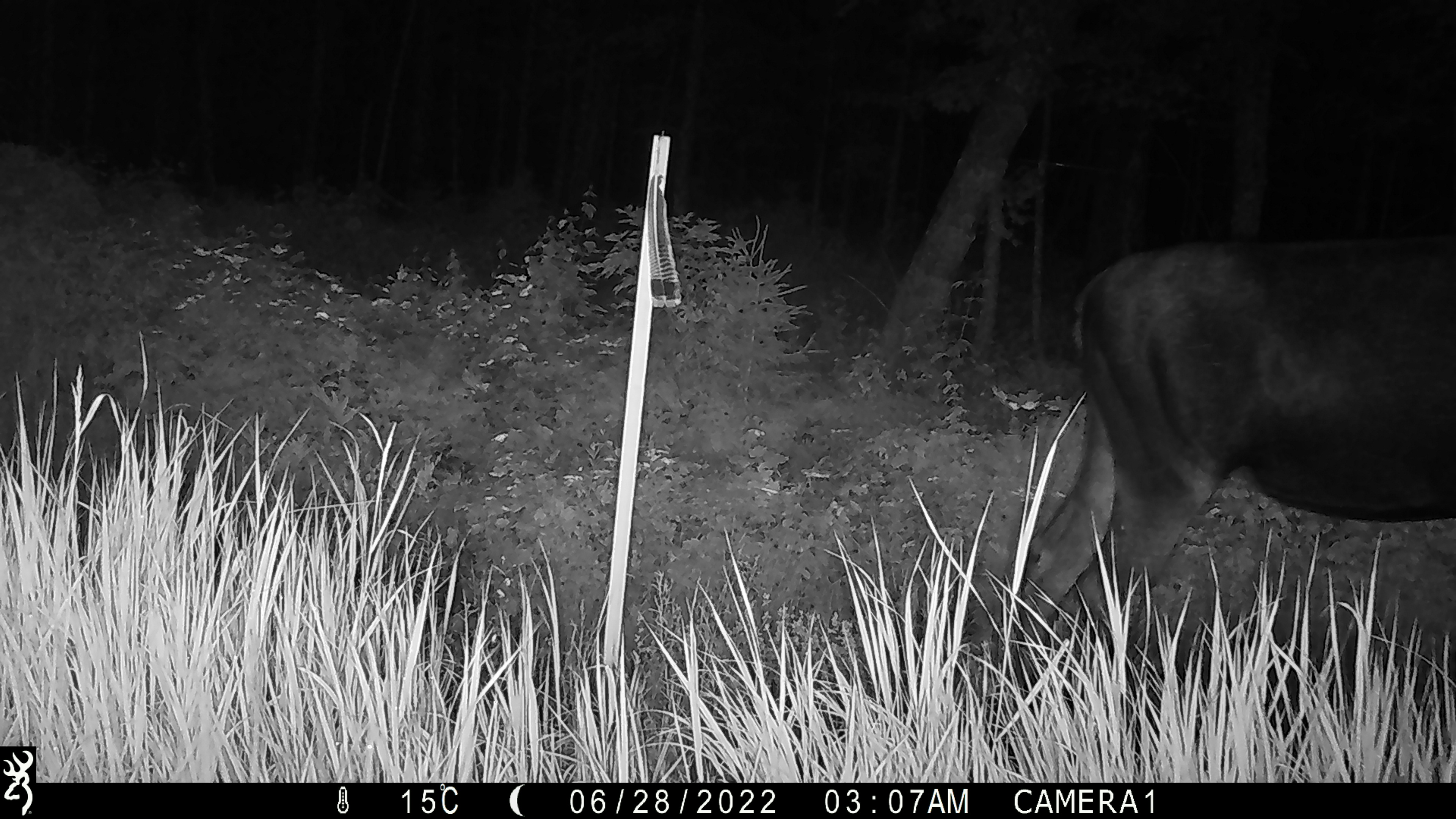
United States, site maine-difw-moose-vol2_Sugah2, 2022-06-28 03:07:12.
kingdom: Animalia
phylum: Chordata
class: Mammalia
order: Artiodactyla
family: Cervidae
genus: Alces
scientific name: Alces alces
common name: moose